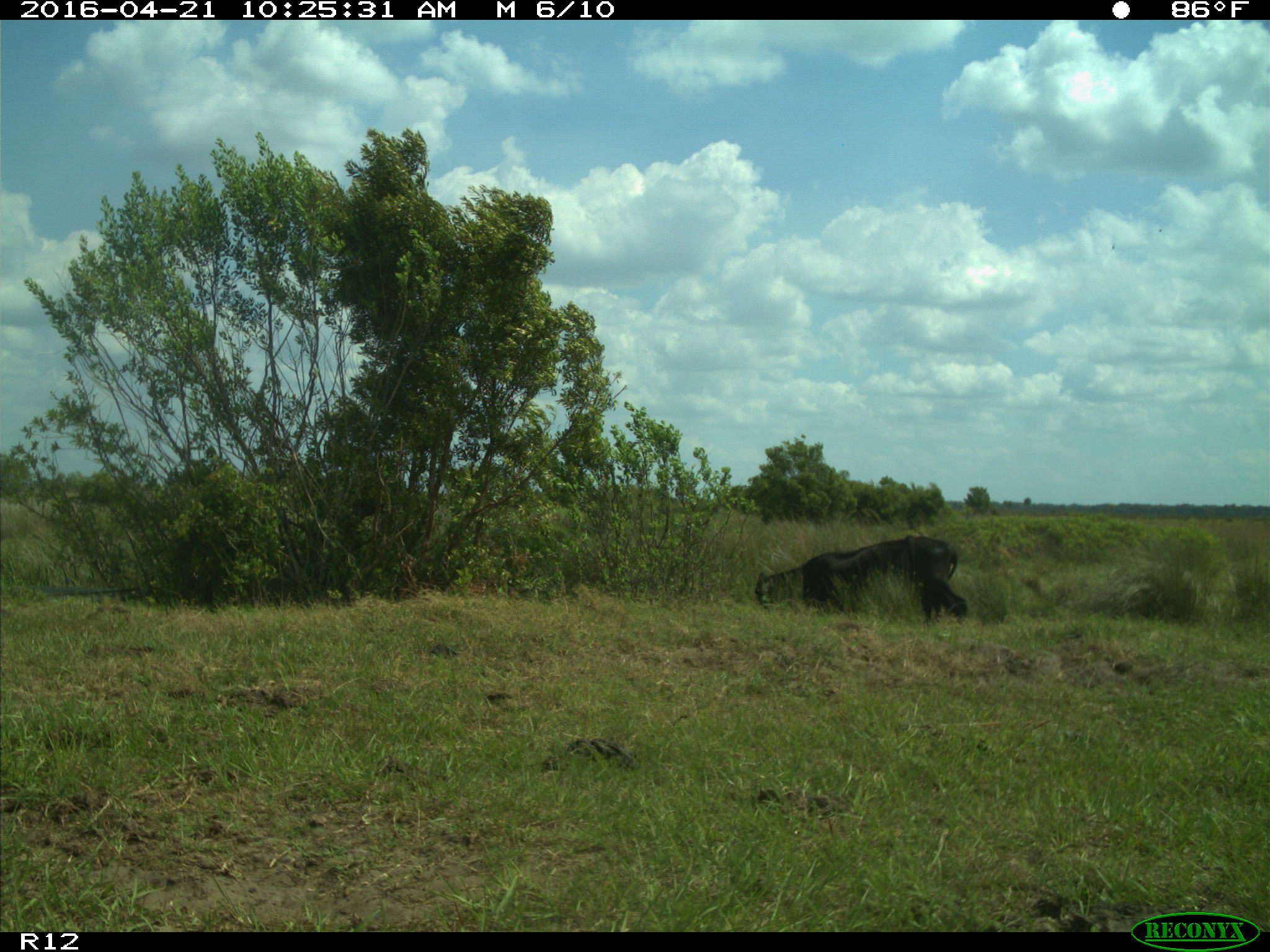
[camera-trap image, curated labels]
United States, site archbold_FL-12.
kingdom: Animalia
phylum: Chordata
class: Mammalia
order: Artiodactyla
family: Bovidae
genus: Bos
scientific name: Bos taurus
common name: domestic cow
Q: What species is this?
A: Bos taurus (domestic cow).